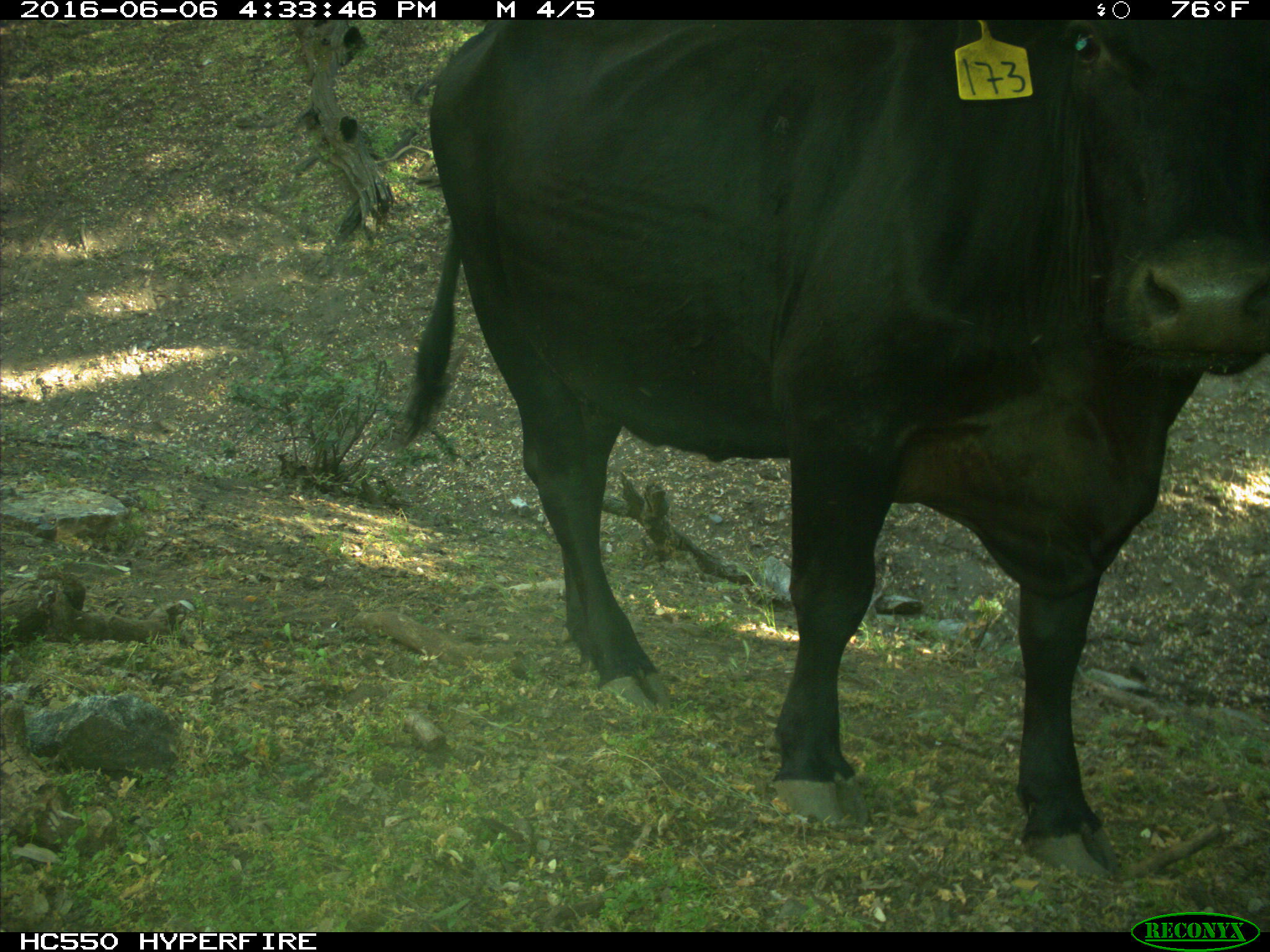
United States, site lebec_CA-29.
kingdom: Animalia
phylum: Chordata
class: Mammalia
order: Artiodactyla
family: Bovidae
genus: Bos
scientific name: Bos taurus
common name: domestic cow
Bos taurus (domestic cow).